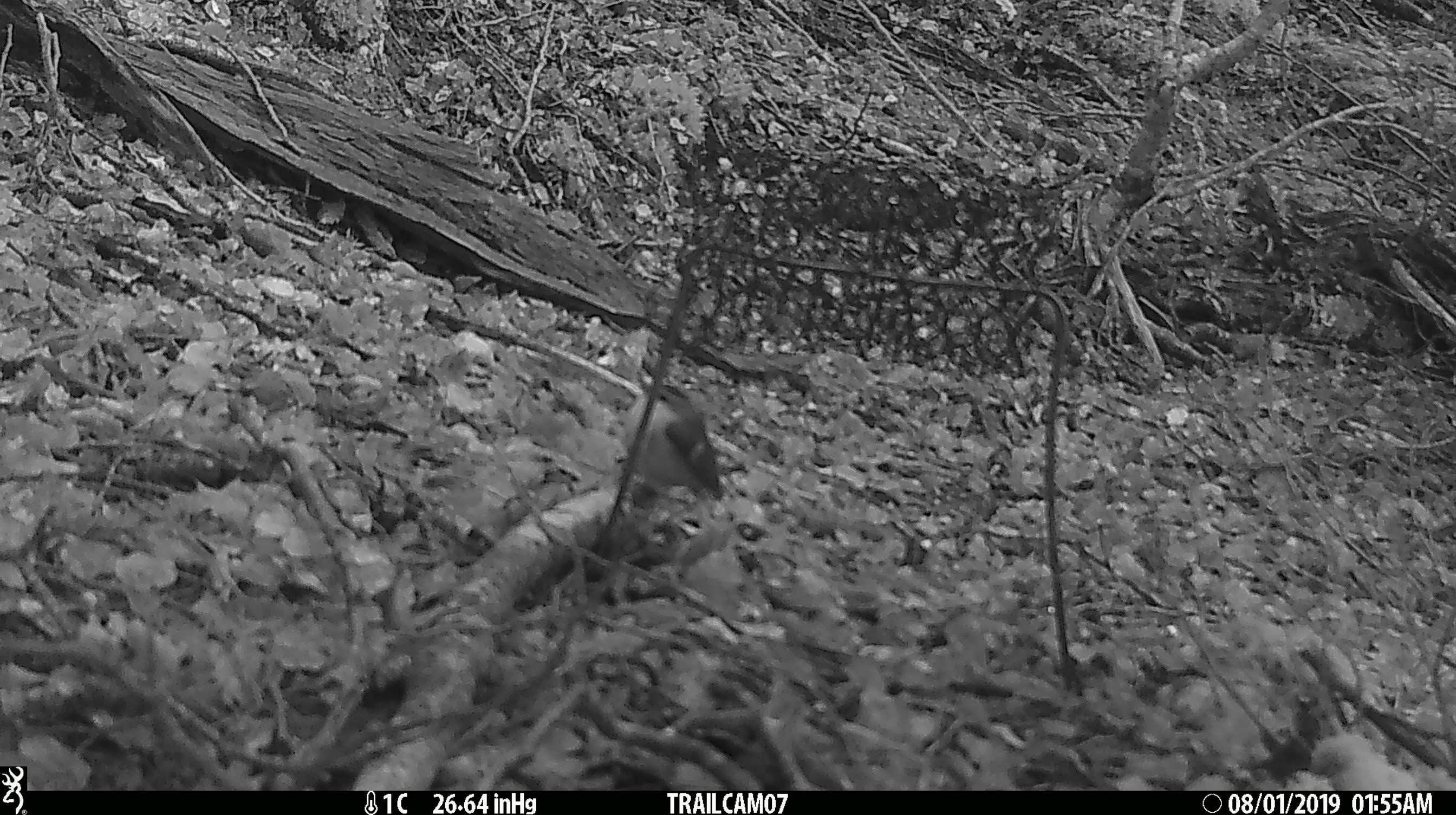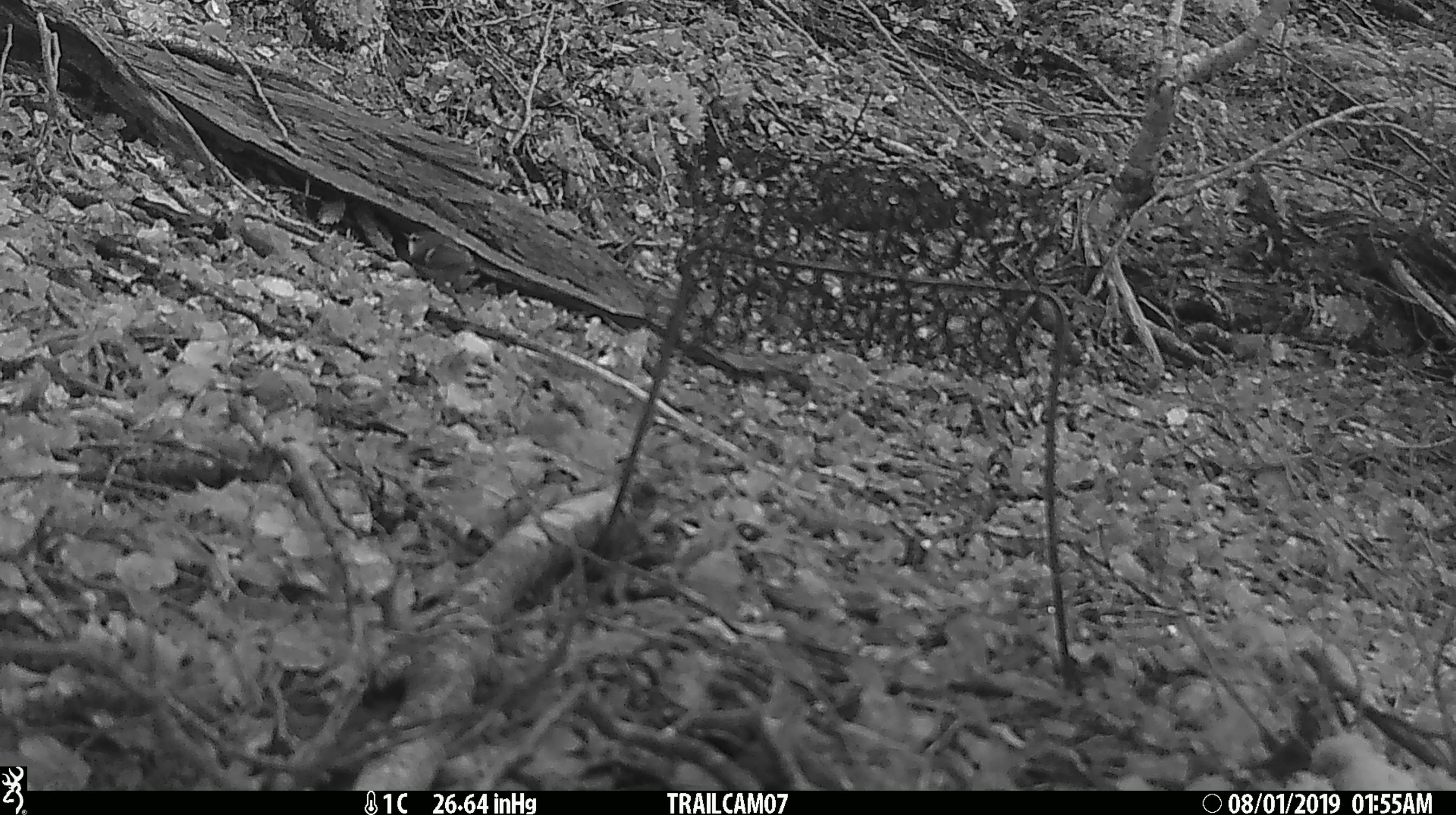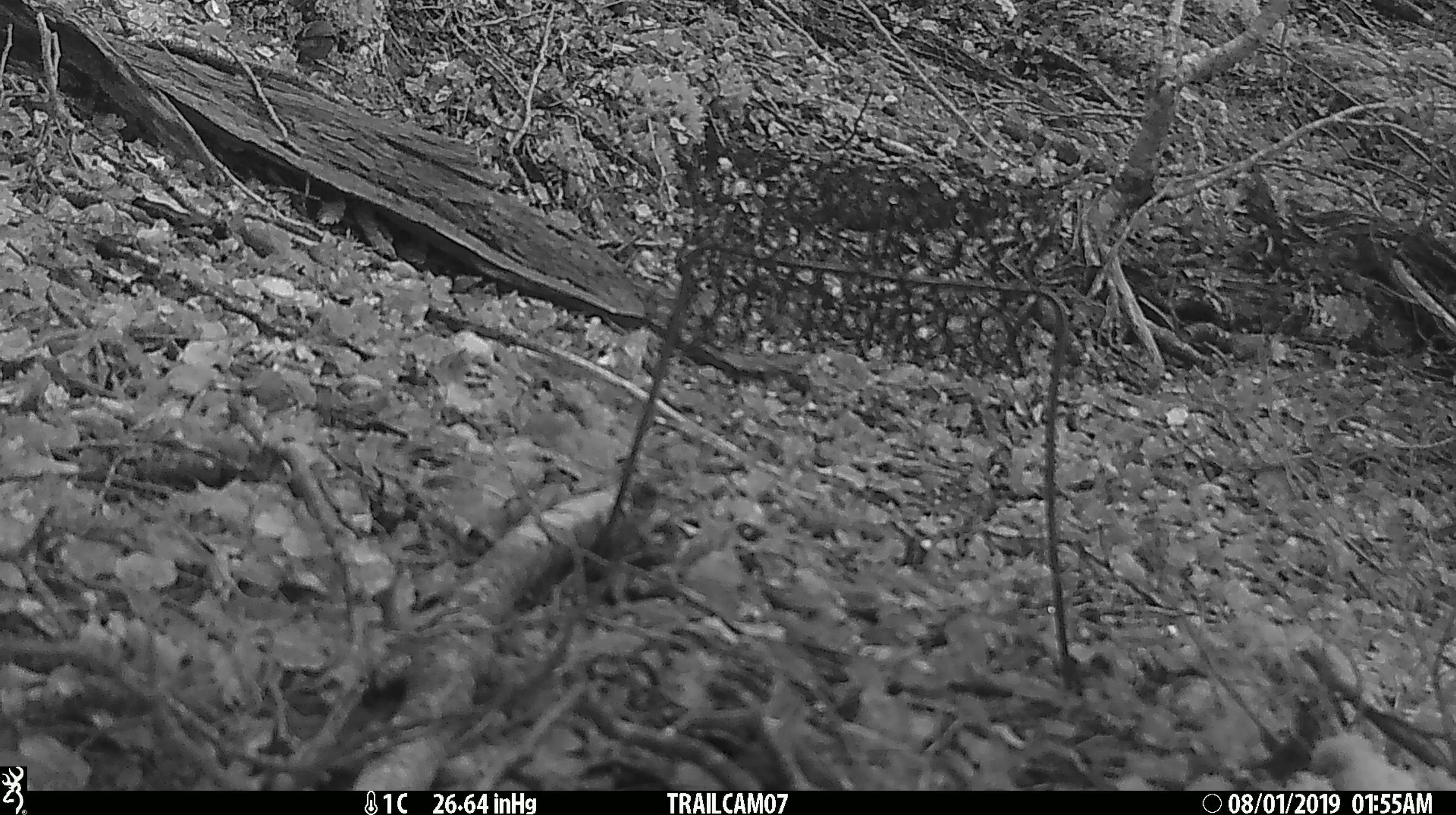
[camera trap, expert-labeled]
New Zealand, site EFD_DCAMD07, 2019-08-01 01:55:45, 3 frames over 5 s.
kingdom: Animalia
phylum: Chordata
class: Aves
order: Passeriformes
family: Acanthisittidae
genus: Acanthisitta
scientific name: Acanthisitta chloris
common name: rifleman